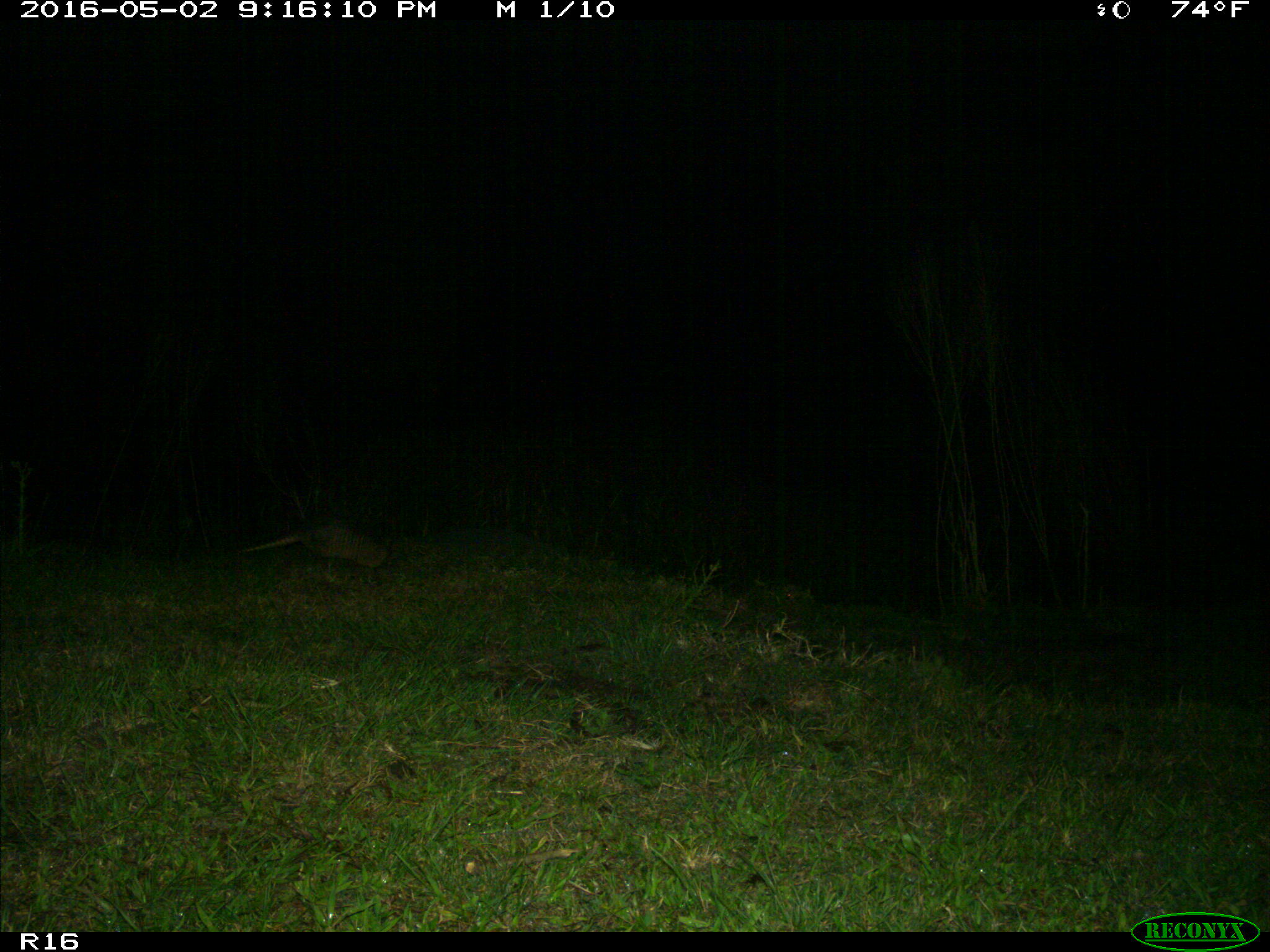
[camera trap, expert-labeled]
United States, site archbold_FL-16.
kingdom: Animalia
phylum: Chordata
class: Mammalia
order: Cingulata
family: Dasypodidae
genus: Dasypus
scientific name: Dasypus novemcinctus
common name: nine-banded armadillo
Dasypus novemcinctus (nine-banded armadillo).